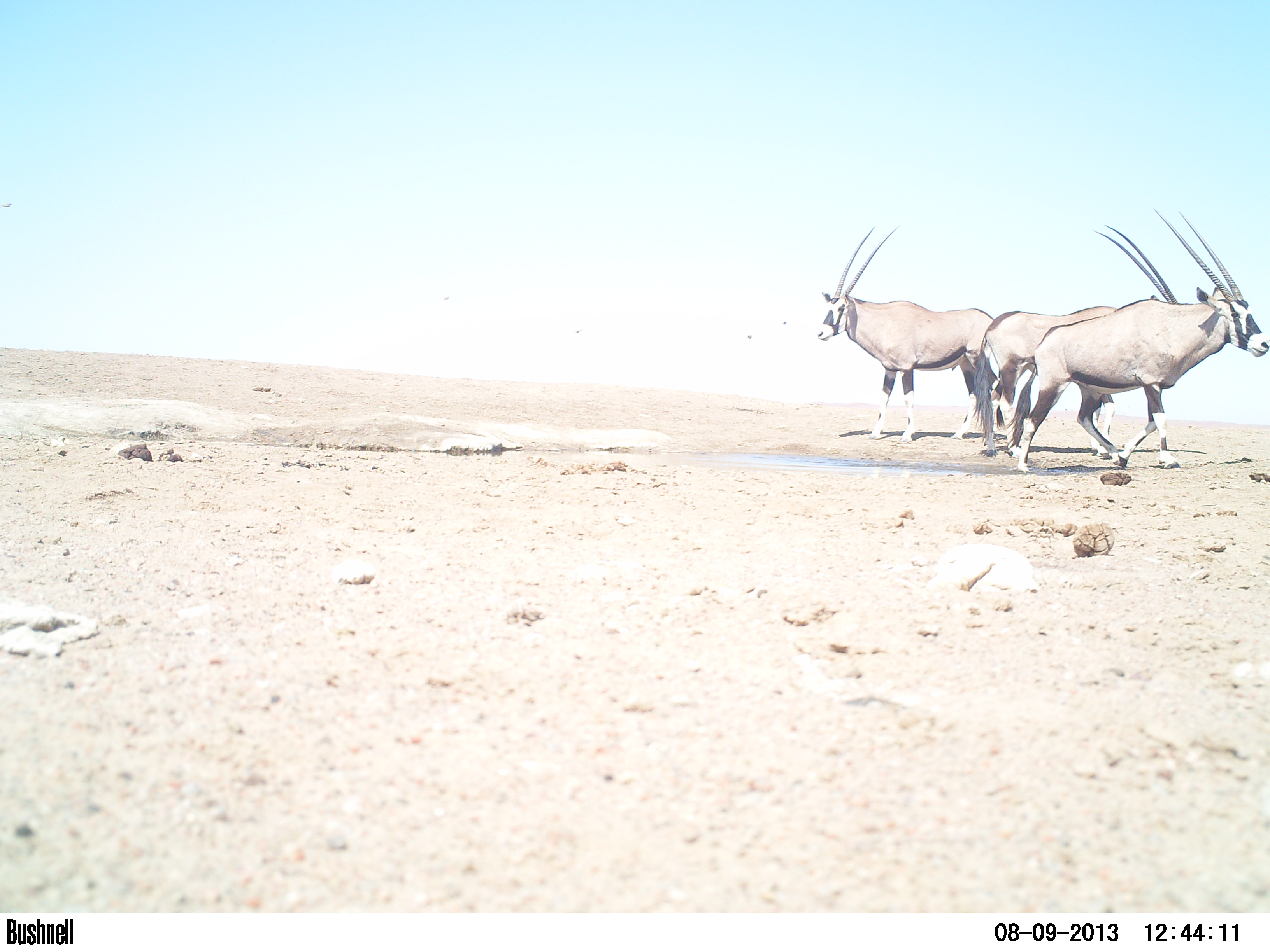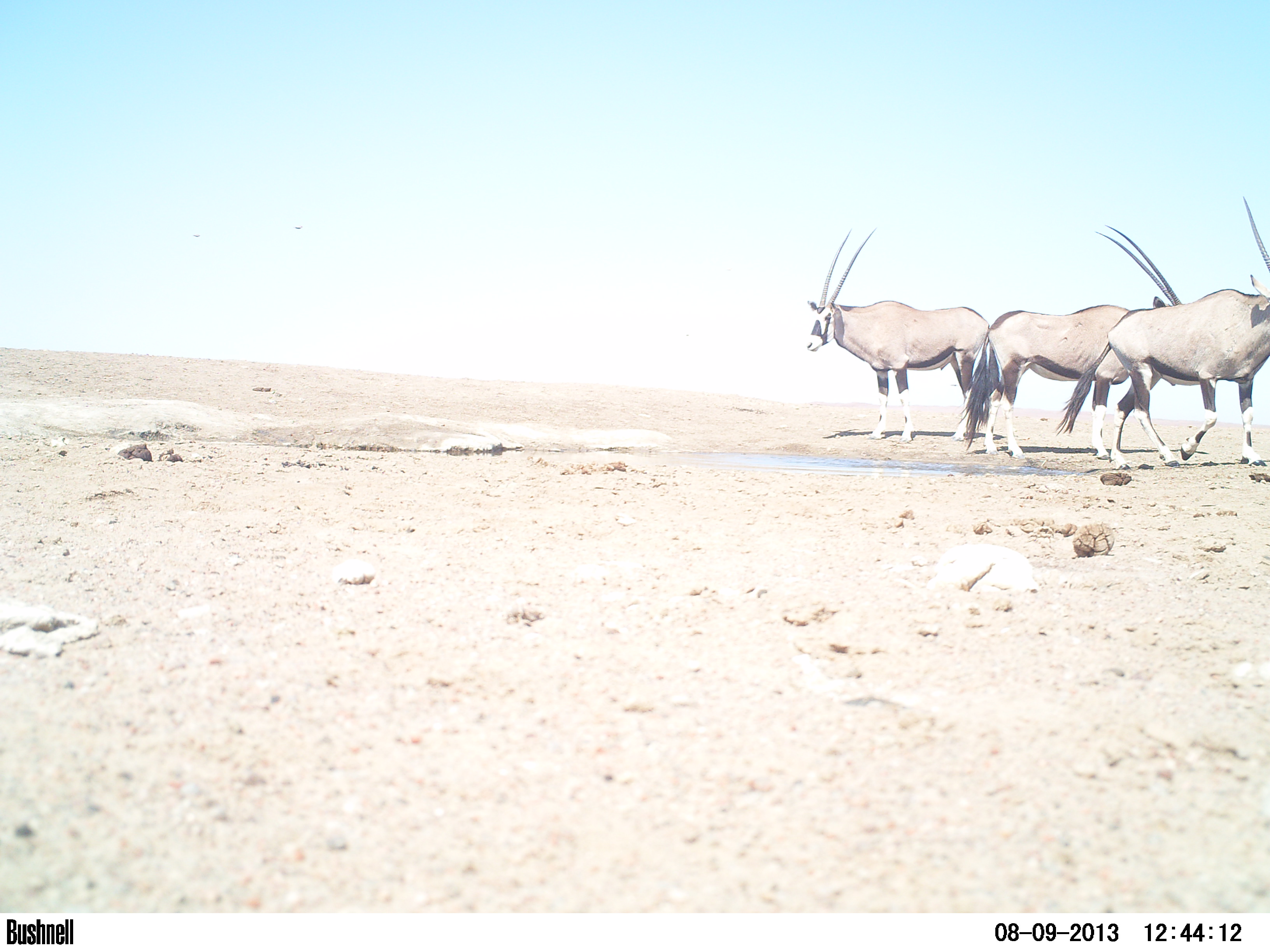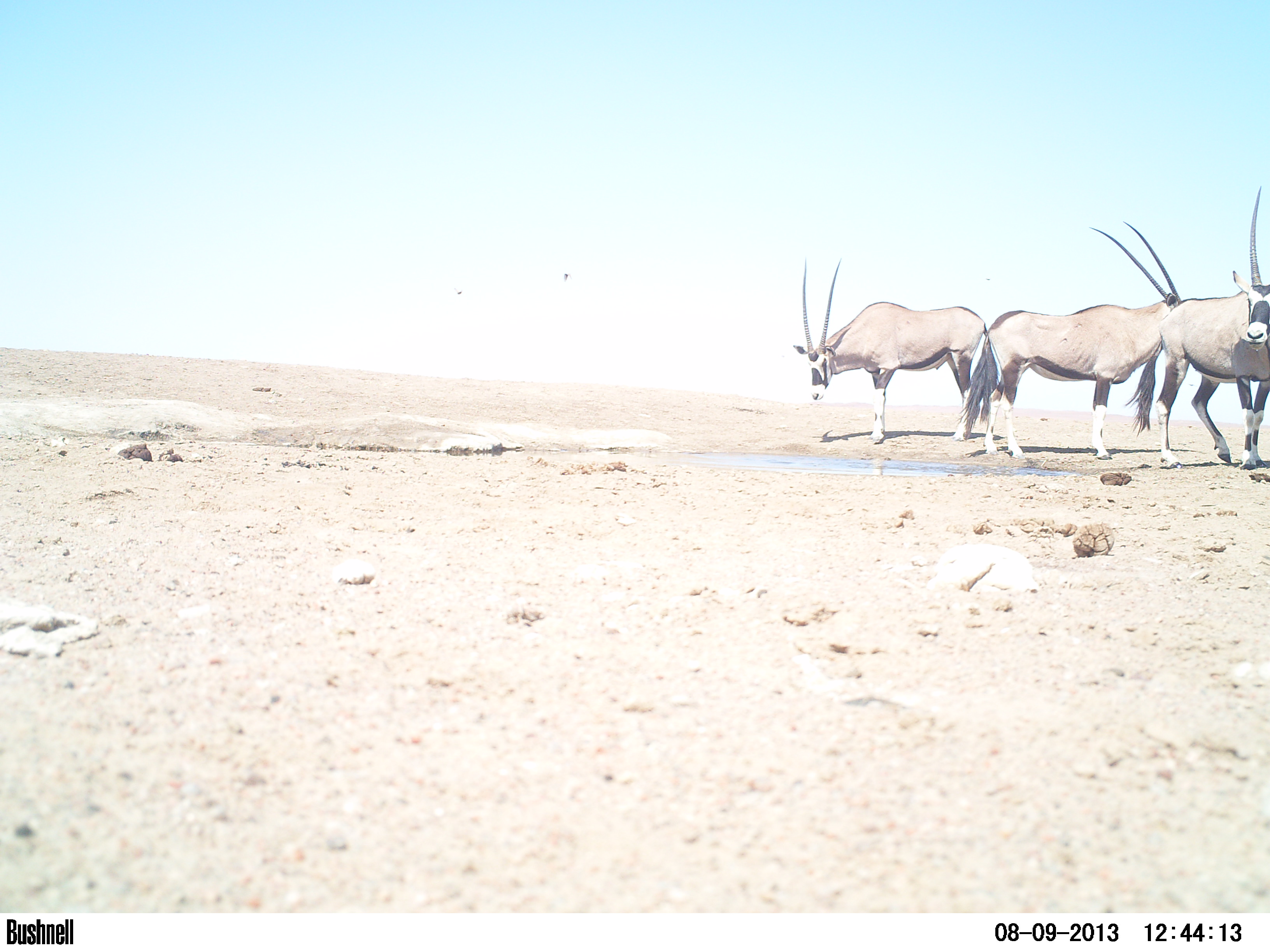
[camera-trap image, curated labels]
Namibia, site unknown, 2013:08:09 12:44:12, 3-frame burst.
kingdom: Animalia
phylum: Chordata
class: Mammalia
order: Artiodactyla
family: Bovidae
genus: Oryx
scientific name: Oryx gazella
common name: gemsbok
Oryx gazella (gemsbok).